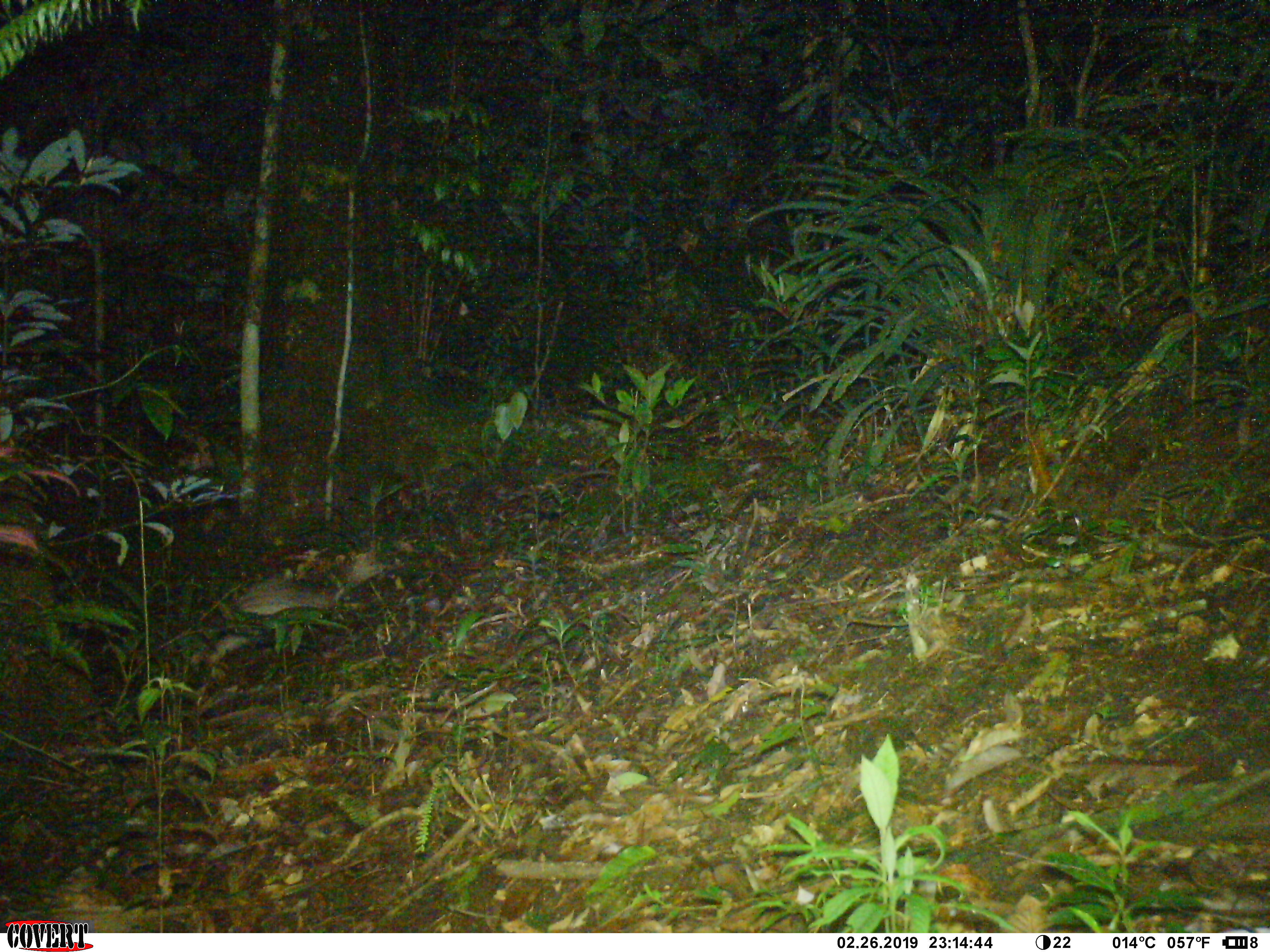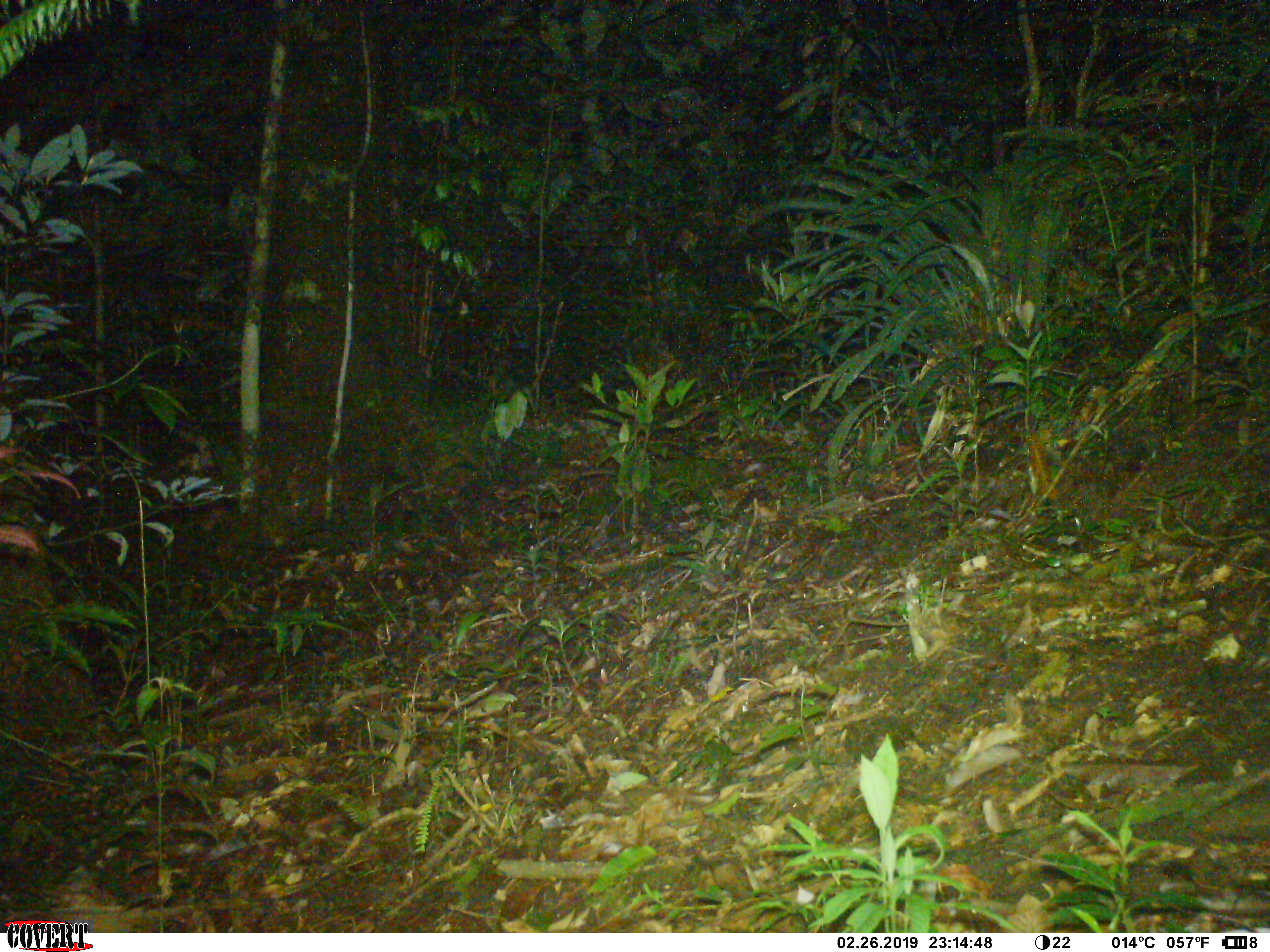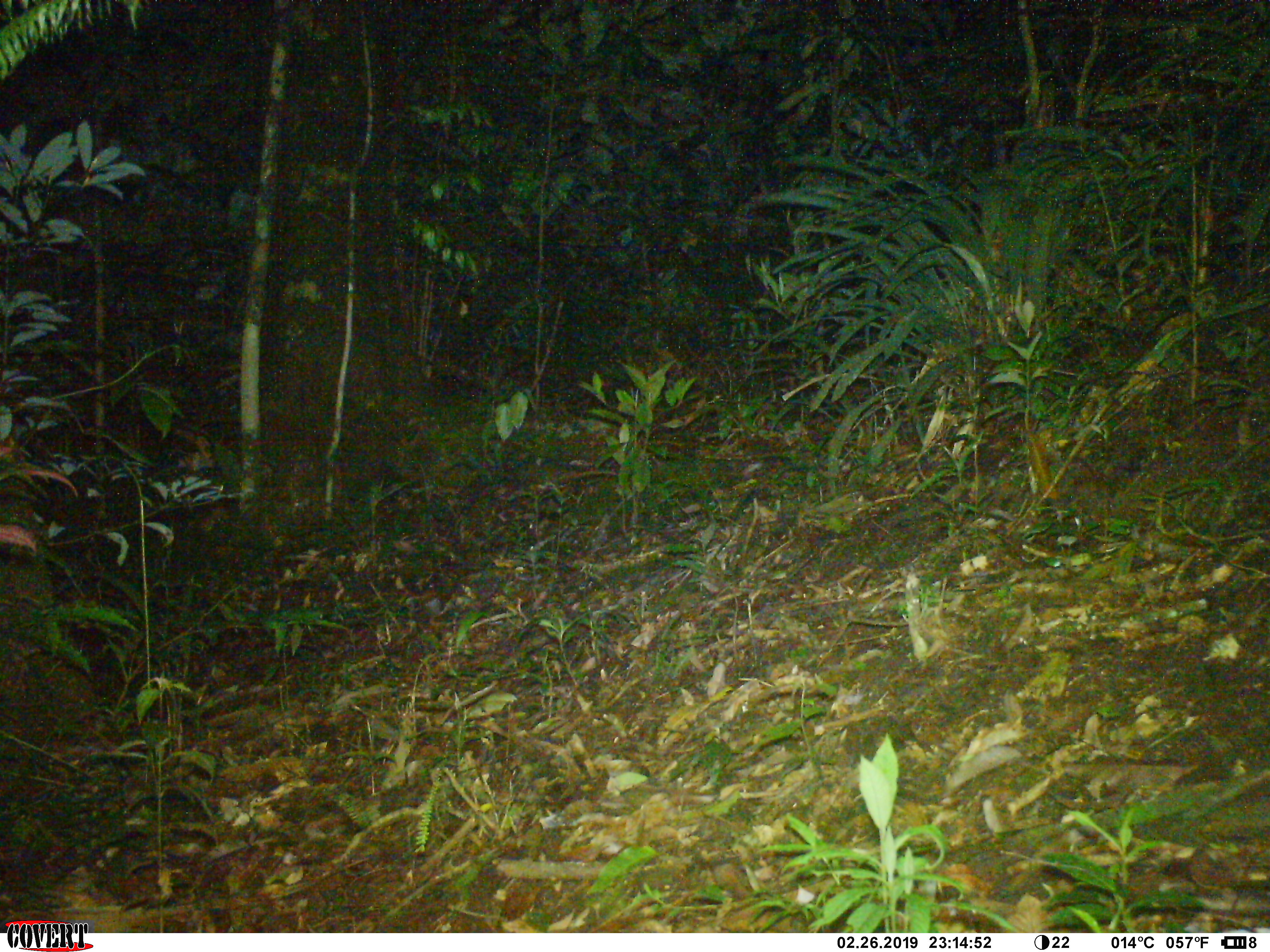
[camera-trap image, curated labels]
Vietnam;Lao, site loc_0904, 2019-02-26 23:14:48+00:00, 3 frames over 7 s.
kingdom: Animalia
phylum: Chordata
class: Mammalia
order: Rodentia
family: Hystricidae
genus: Atherurus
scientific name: Atherurus macrourus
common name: asiatic brush-tailed porcupine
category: asiatic brush tailed porcupine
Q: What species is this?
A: Asiatic brush tailed porcupine (asiatic brush-tailed porcupine) (Atherurus macrourus).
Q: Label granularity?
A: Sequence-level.